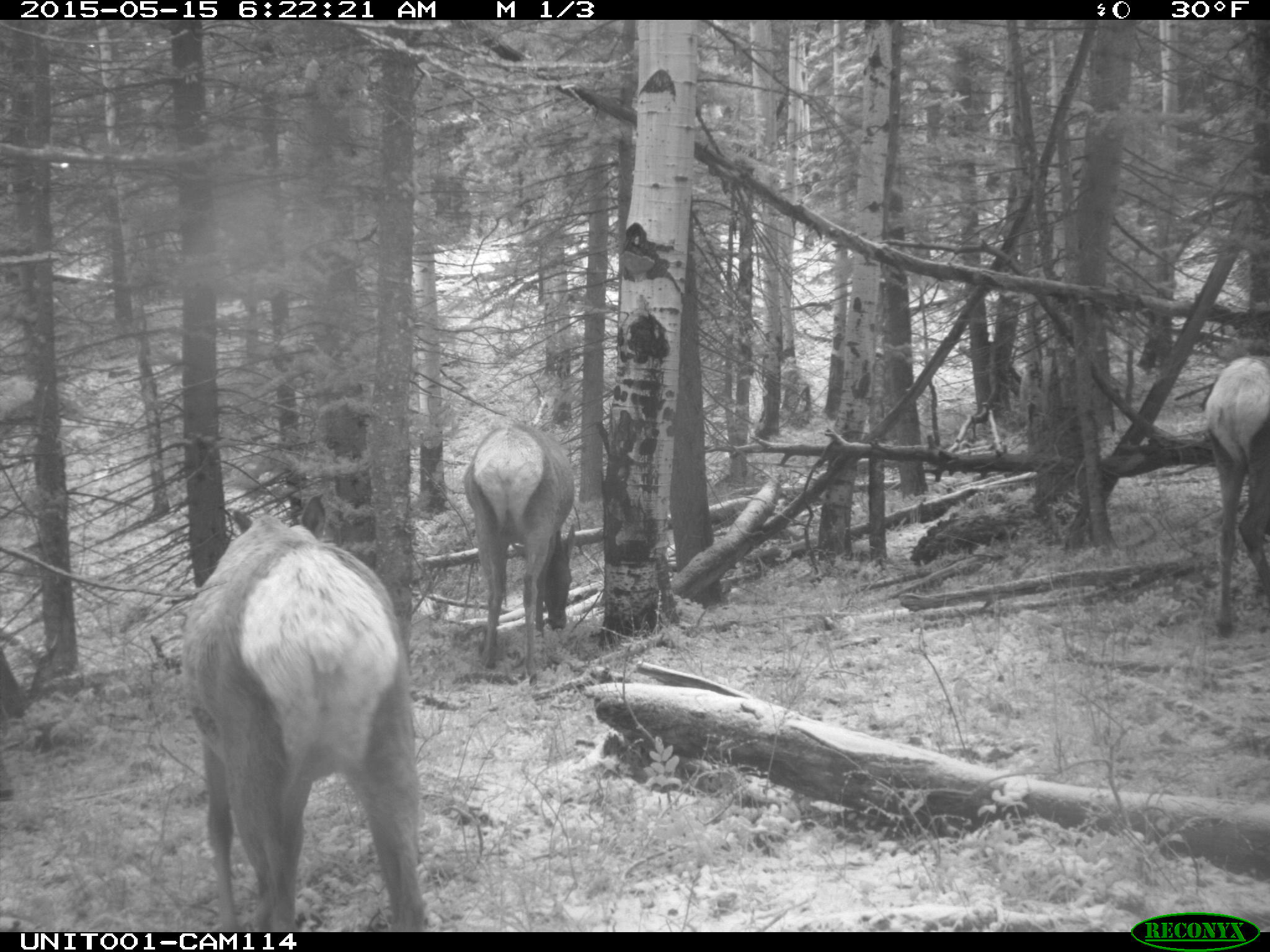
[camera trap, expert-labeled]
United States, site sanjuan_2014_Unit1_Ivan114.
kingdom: Animalia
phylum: Chordata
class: Mammalia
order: Artiodactyla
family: Cervidae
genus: Cervus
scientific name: Cervus elaphus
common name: red deer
Cervus elaphus (red deer).